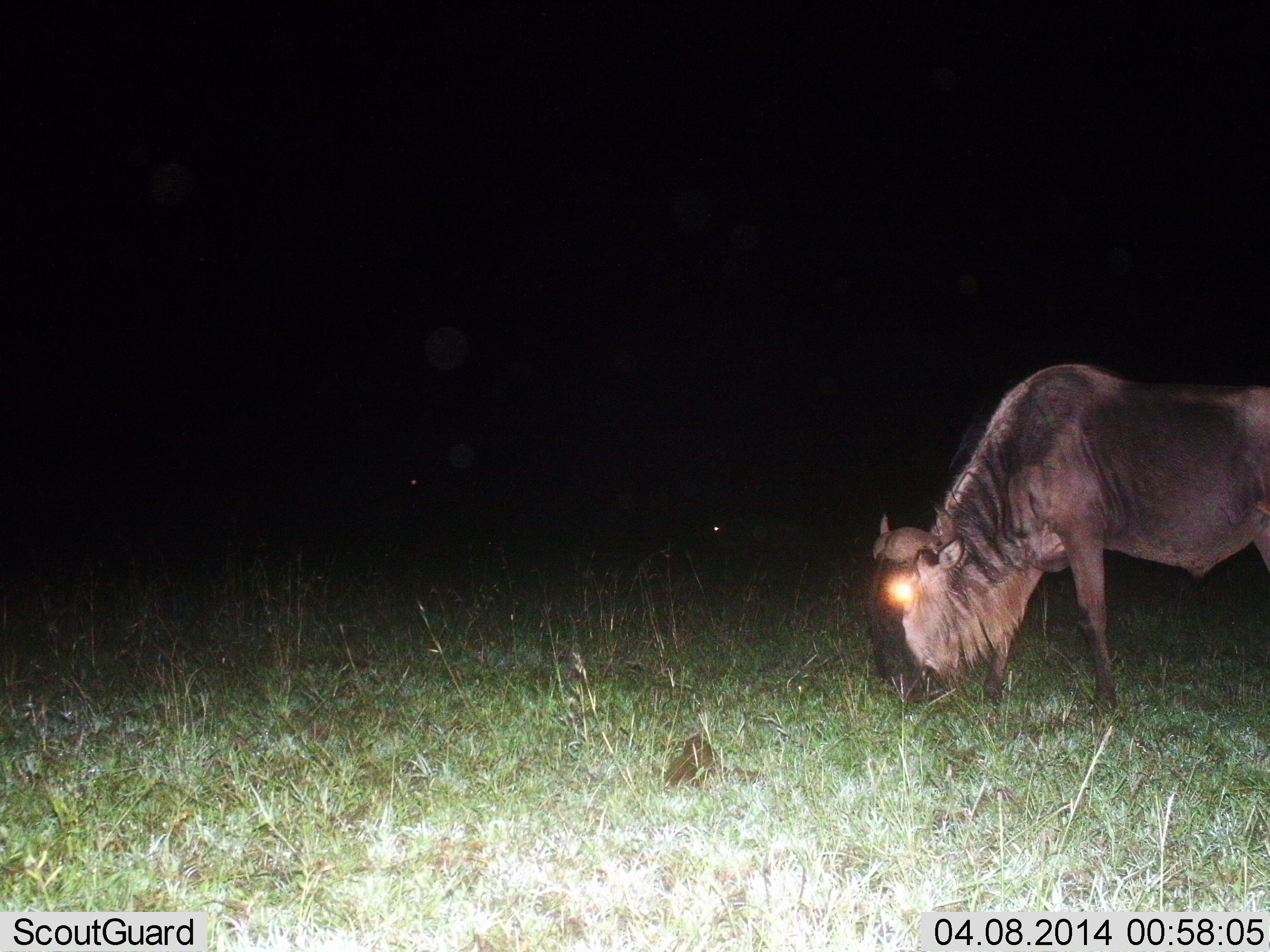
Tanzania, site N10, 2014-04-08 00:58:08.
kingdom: Animalia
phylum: Chordata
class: Mammalia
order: Artiodactyla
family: Bovidae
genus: Connochaetes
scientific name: Connochaetes taurinus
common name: blue wildebeest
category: wildebeest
Wildebeest (blue wildebeest) (Connochaetes taurinus), count 1. Behavior (volunteer vote fractions): standing 30%, resting 0%, moving 0%, interacting 0%. Young present (vote fraction): 0%. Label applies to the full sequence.